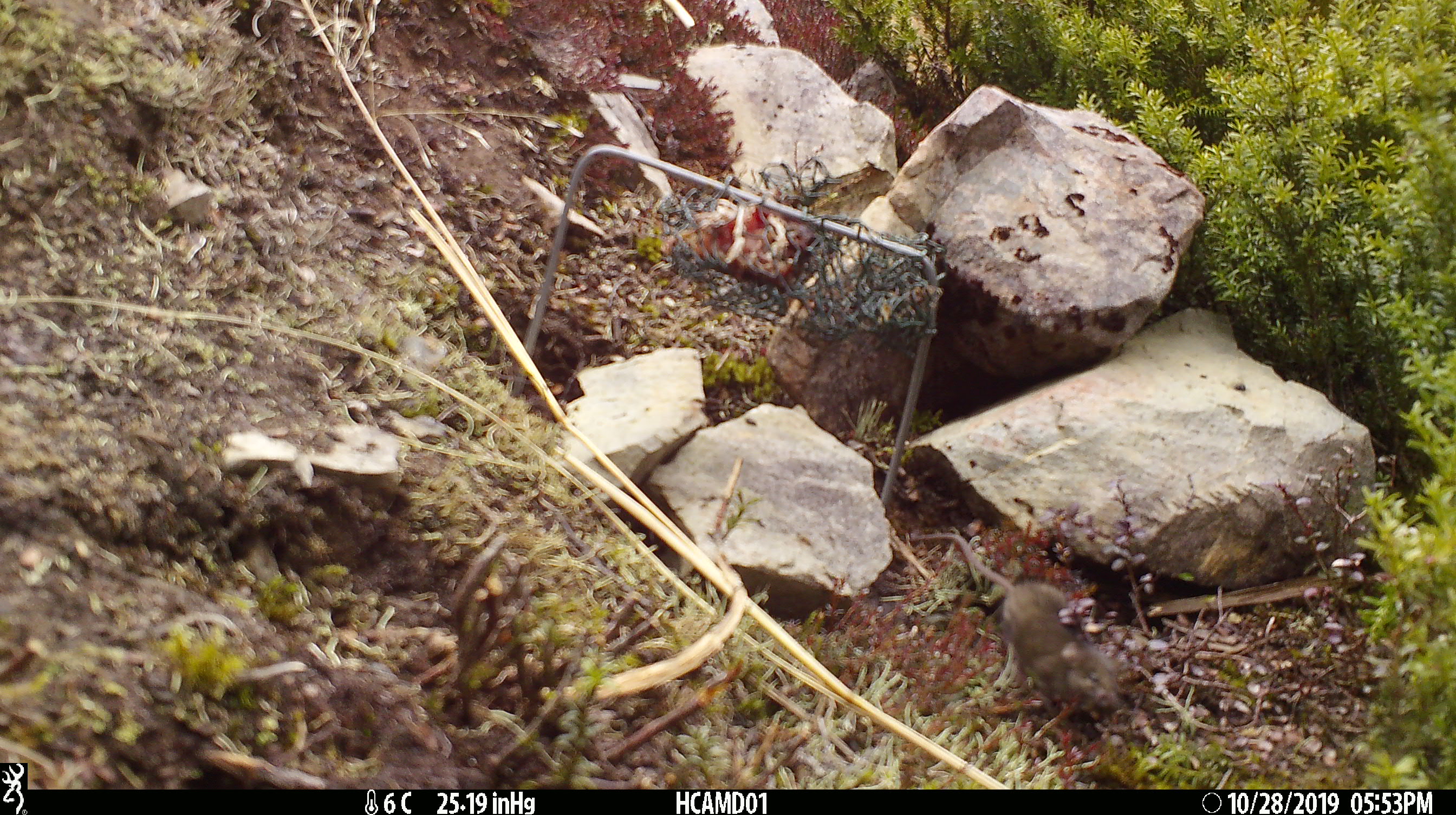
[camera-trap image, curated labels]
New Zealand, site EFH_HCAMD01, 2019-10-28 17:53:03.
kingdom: Animalia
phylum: Chordata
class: Mammalia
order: Rodentia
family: Muridae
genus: Mus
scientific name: Mus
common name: mouse